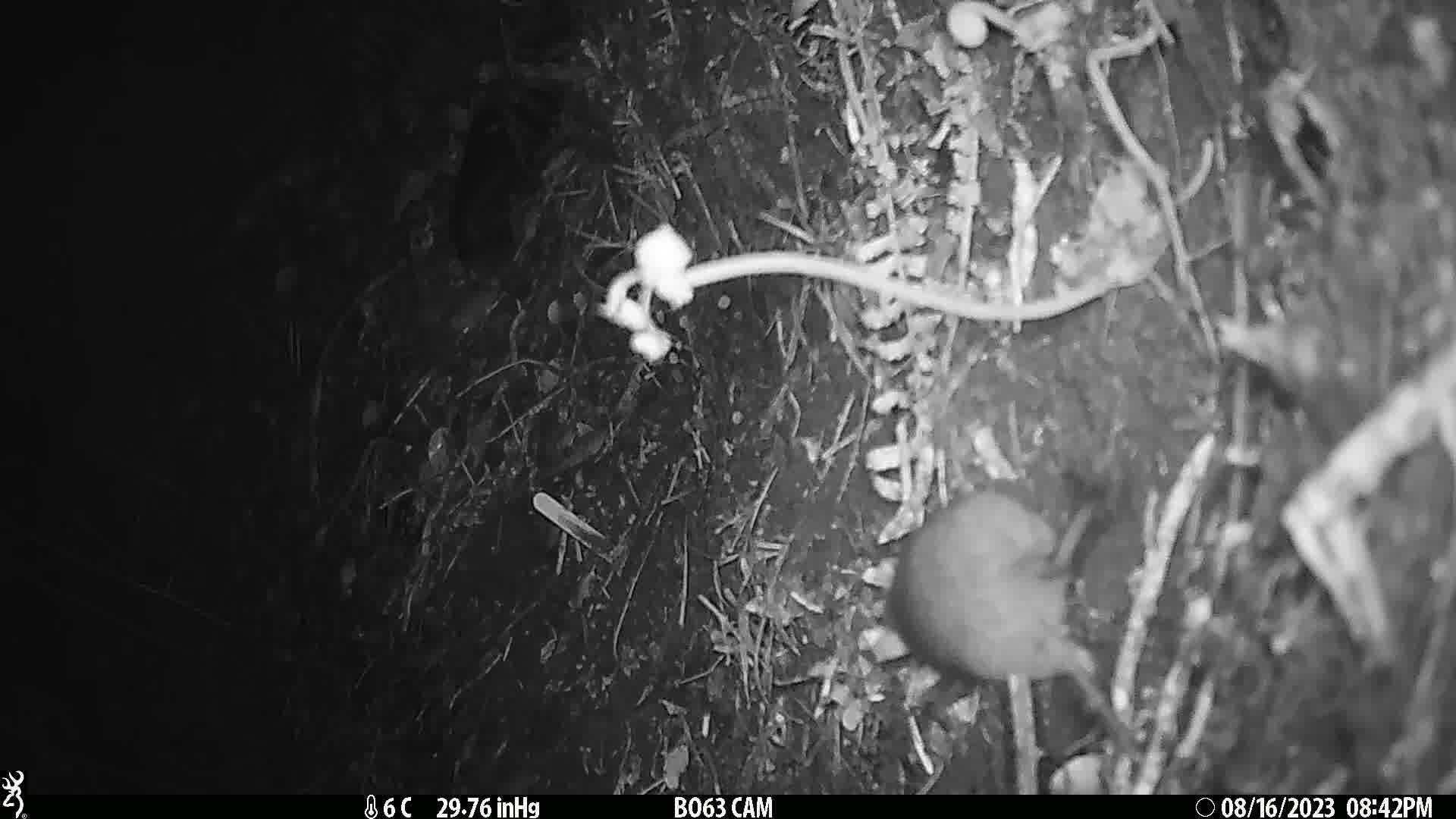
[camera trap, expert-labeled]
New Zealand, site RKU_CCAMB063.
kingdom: Animalia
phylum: Chordata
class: Mammalia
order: Rodentia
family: Muridae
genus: Rattus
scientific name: Rattus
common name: rat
Rat (Rattus).